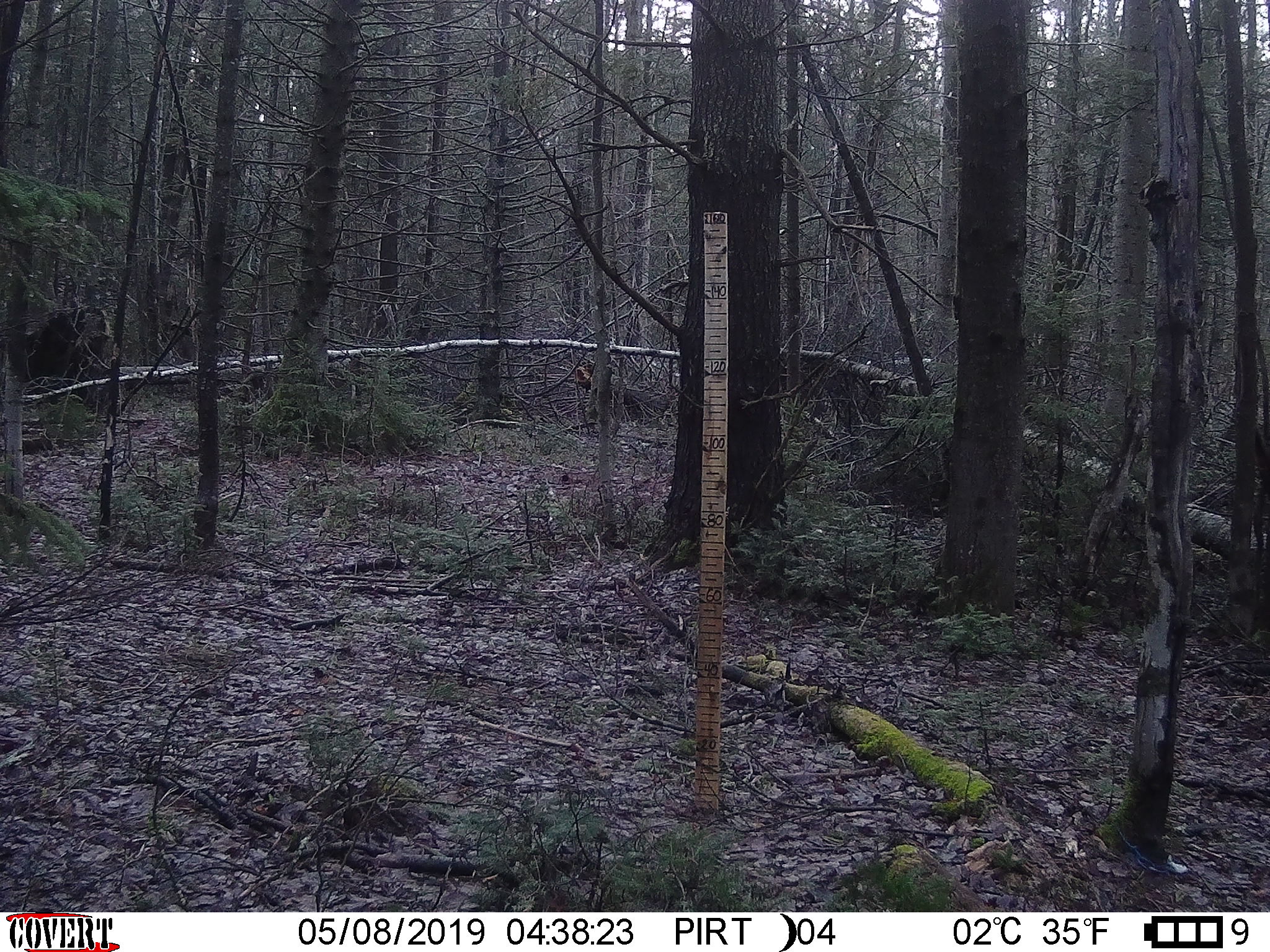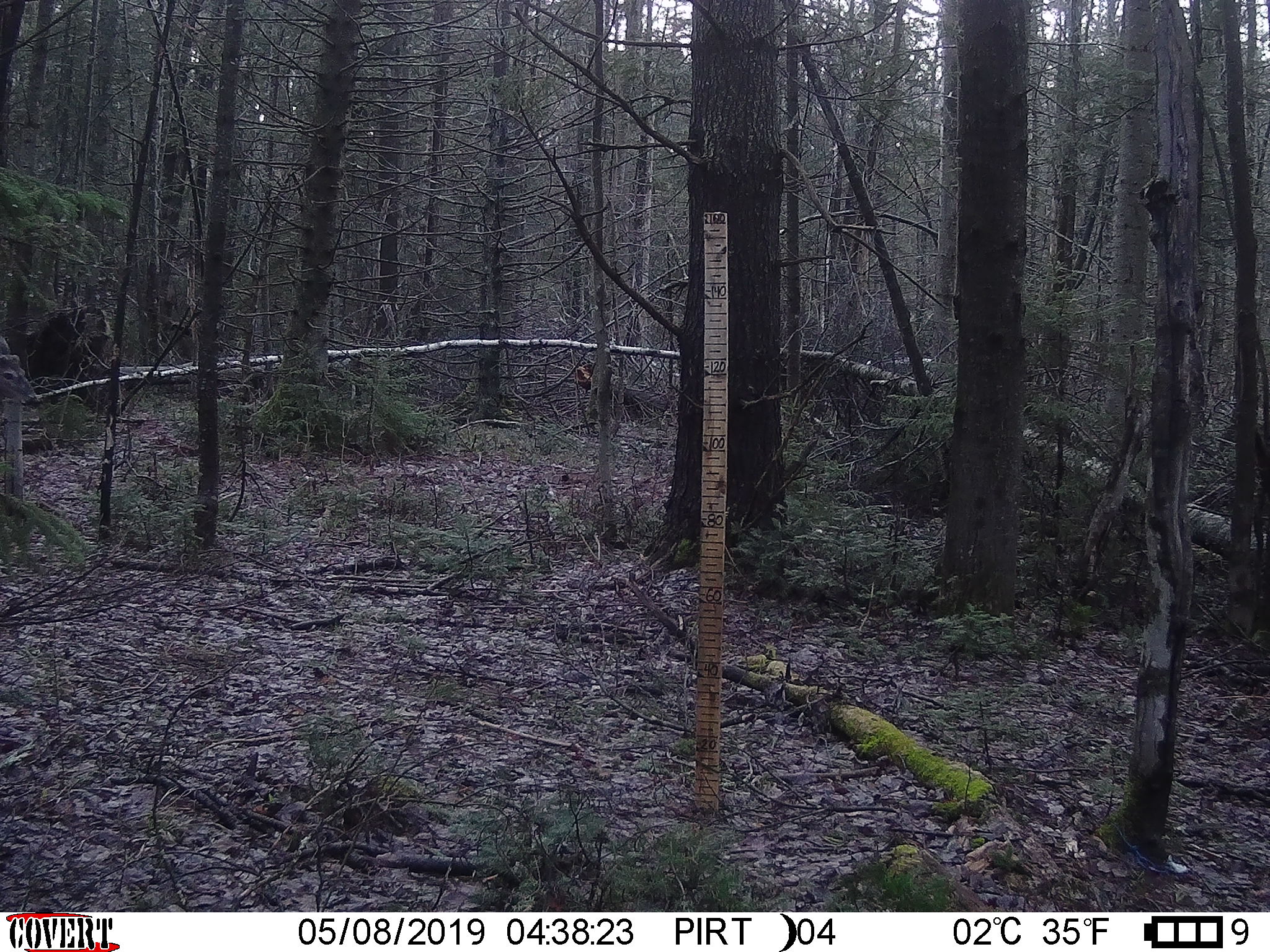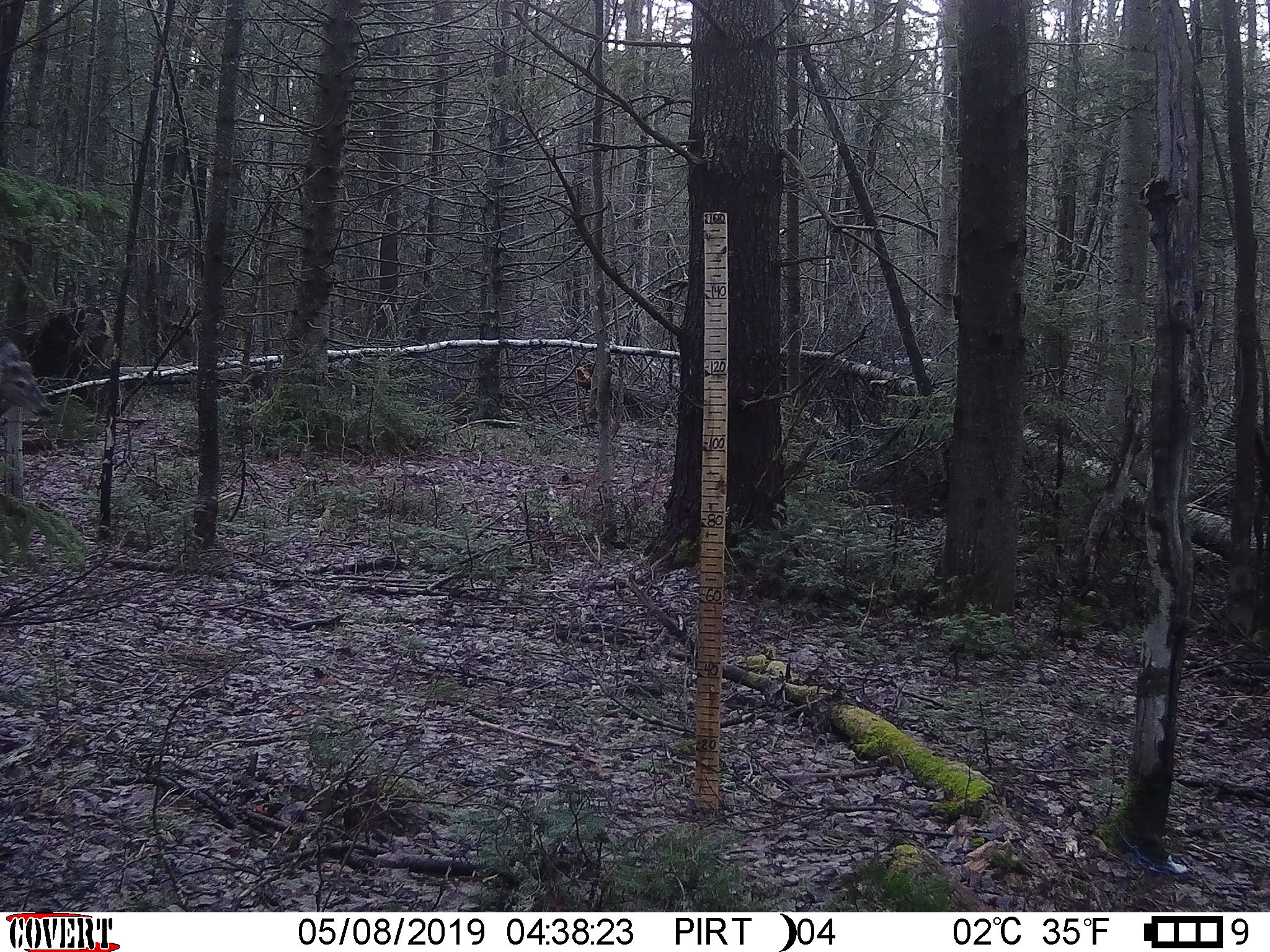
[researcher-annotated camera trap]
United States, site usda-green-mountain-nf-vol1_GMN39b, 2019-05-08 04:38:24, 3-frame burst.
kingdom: Animalia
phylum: Chordata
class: Mammalia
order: Artiodactyla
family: Cervidae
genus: Odocoileus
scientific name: Odocoileus virginianus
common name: white-tailed deer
White-tailed deer (Odocoileus virginianus).